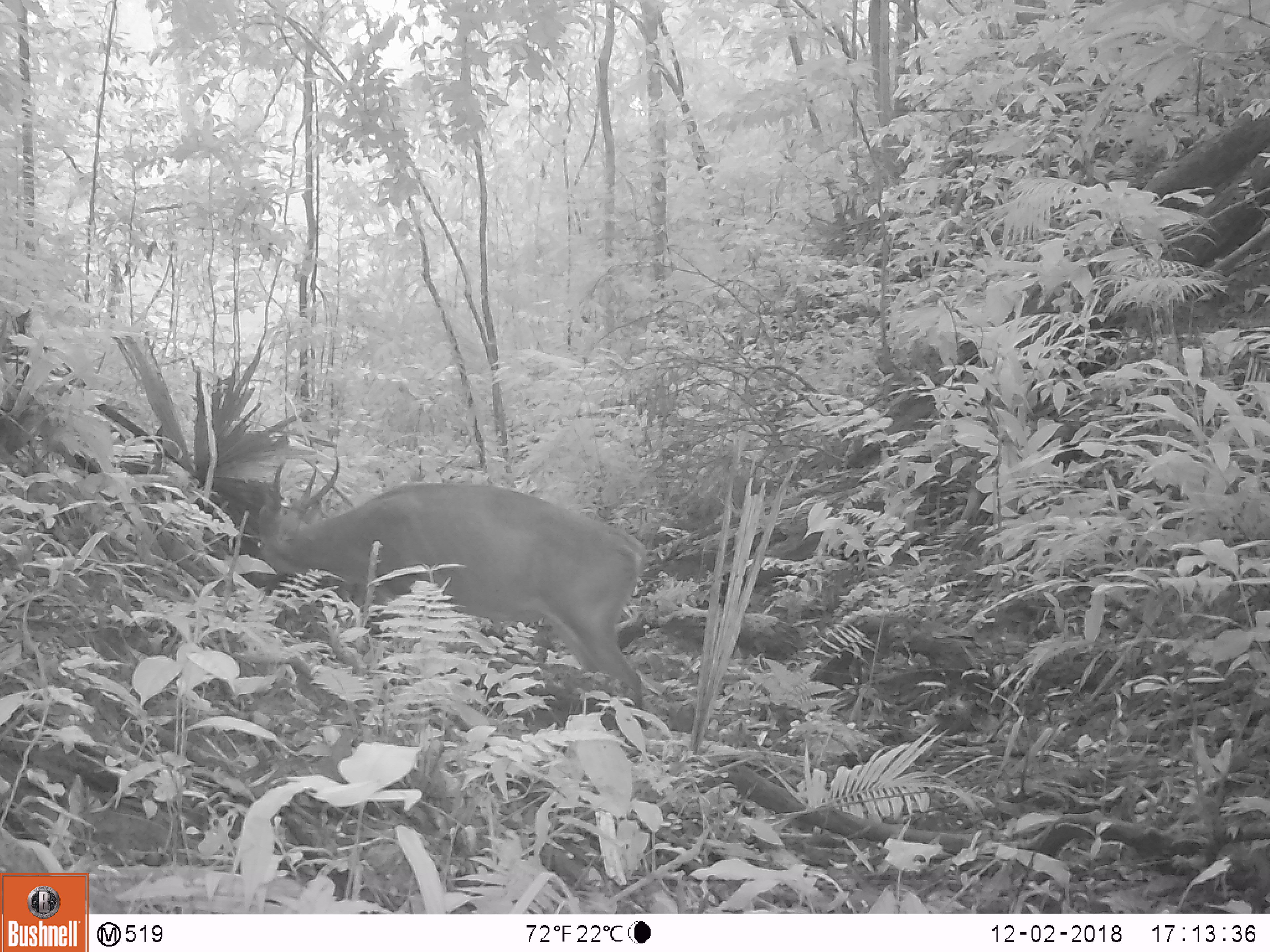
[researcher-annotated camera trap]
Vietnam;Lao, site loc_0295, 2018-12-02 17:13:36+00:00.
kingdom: Animalia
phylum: Chordata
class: Mammalia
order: Artiodactyla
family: Cervidae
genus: Muntiacus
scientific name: Muntiacus vuquangensis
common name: large-antlered muntjac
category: large antlered muntjac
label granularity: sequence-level